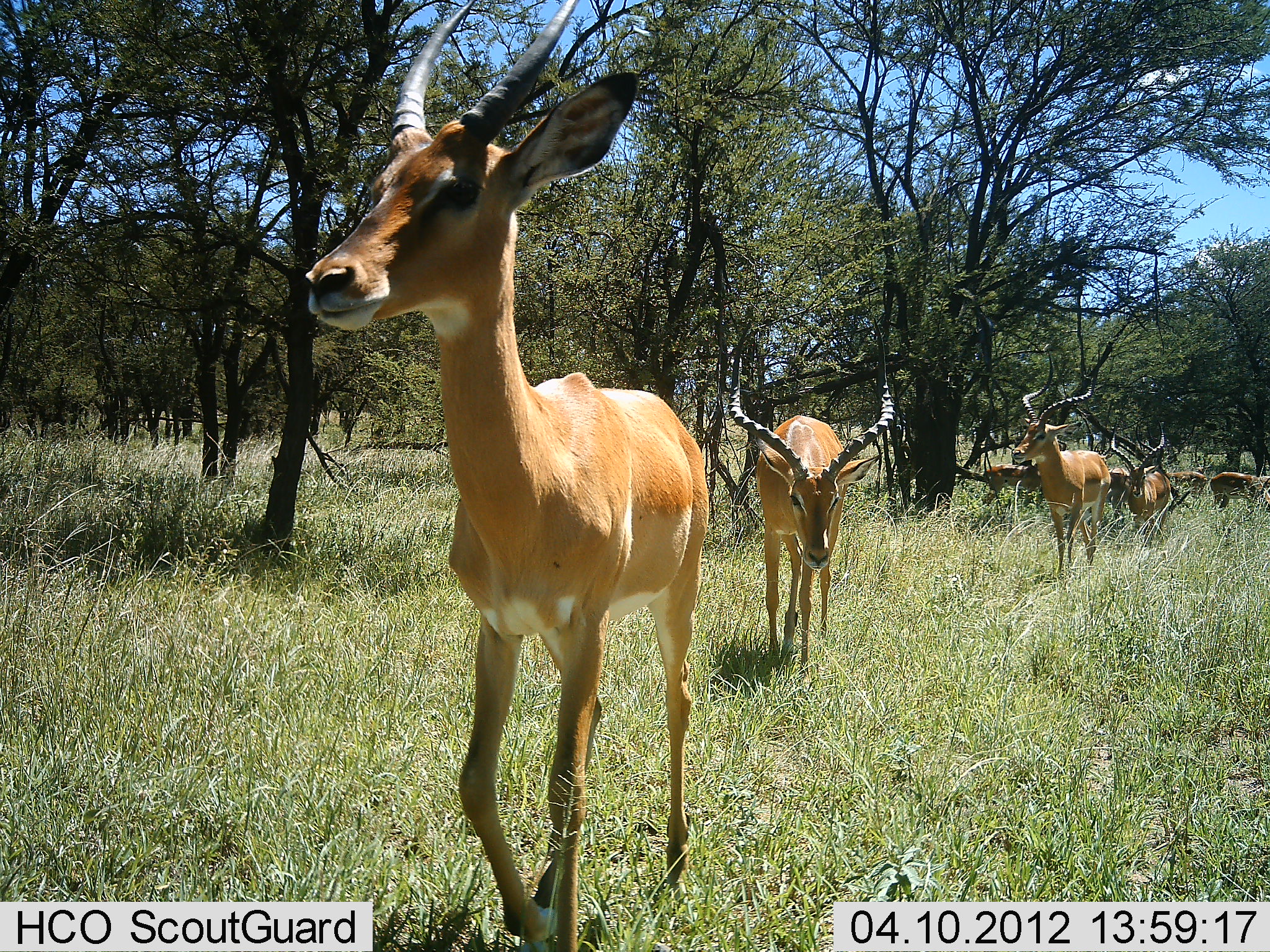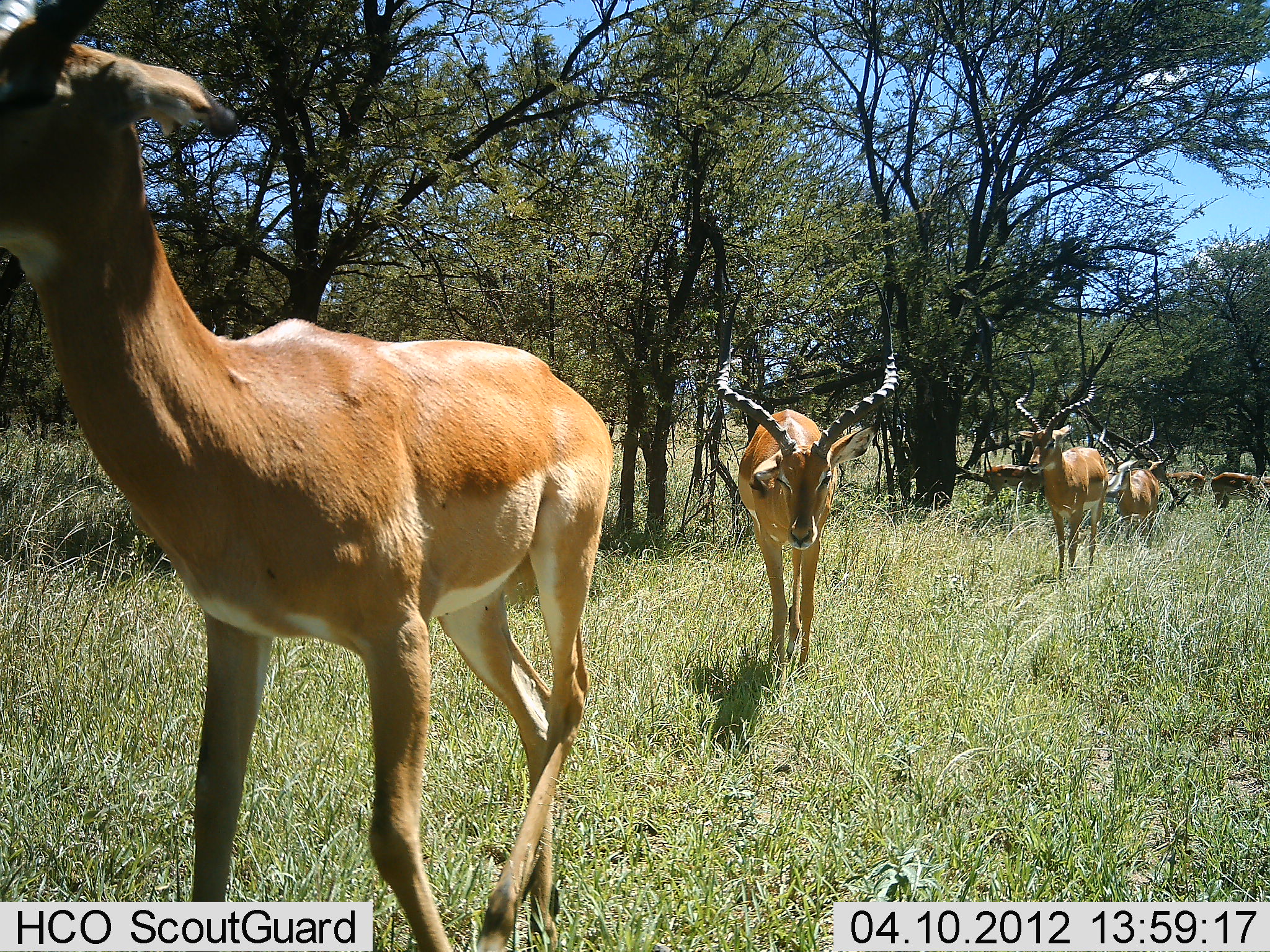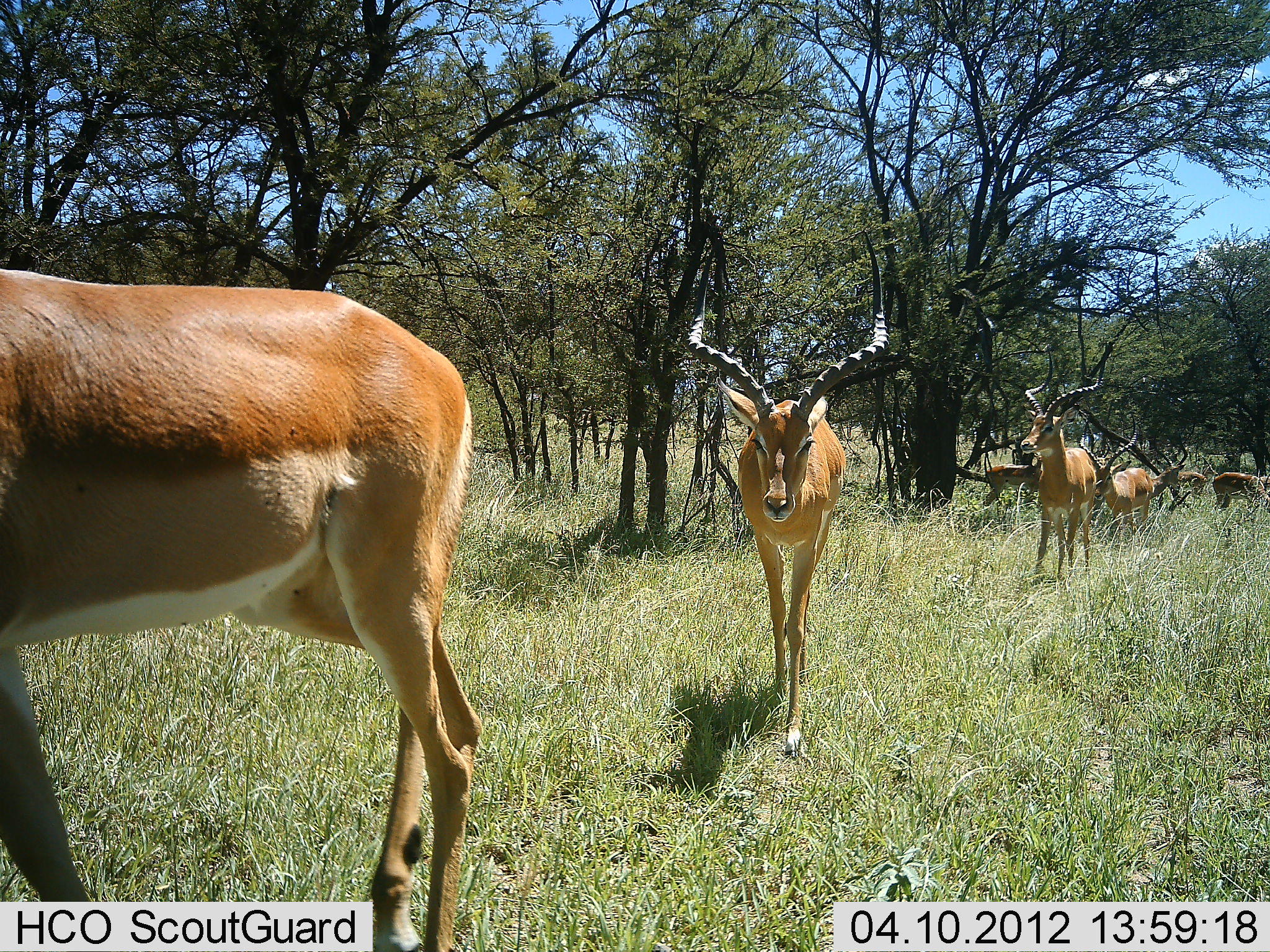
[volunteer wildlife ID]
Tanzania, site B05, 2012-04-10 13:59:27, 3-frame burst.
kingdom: Animalia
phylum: Chordata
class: Mammalia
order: Artiodactyla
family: Bovidae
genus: Aepyceros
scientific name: Aepyceros melampus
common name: impala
Impala (Aepyceros melampus), count 7. Behavior (volunteer vote fractions): standing 17%, resting 0%, moving 100%, interacting 0%. Young present (vote fraction): 0%. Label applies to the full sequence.